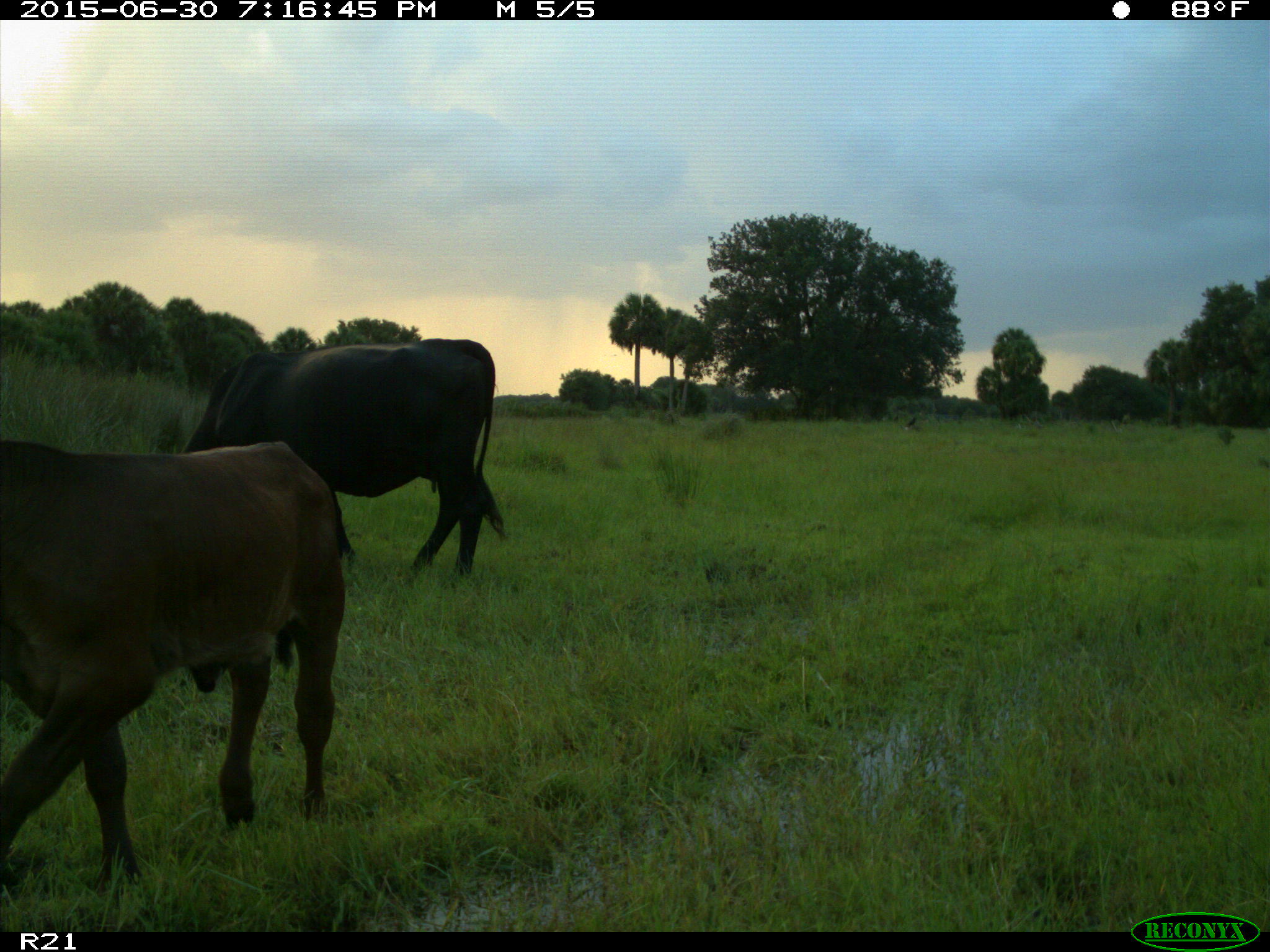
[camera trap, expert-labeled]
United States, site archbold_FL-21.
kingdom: Animalia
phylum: Chordata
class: Mammalia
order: Artiodactyla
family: Bovidae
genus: Bos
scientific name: Bos taurus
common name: domestic cow